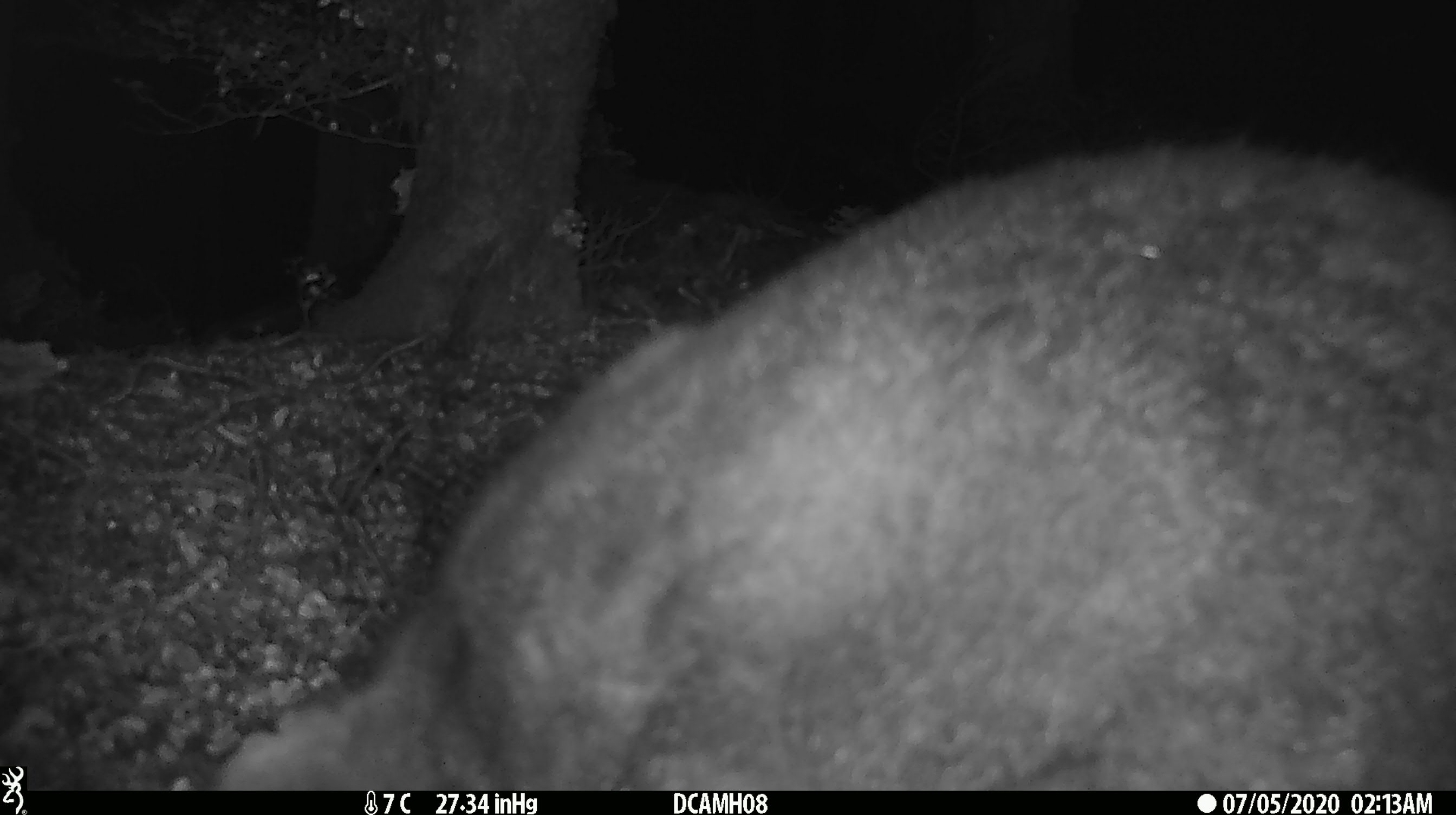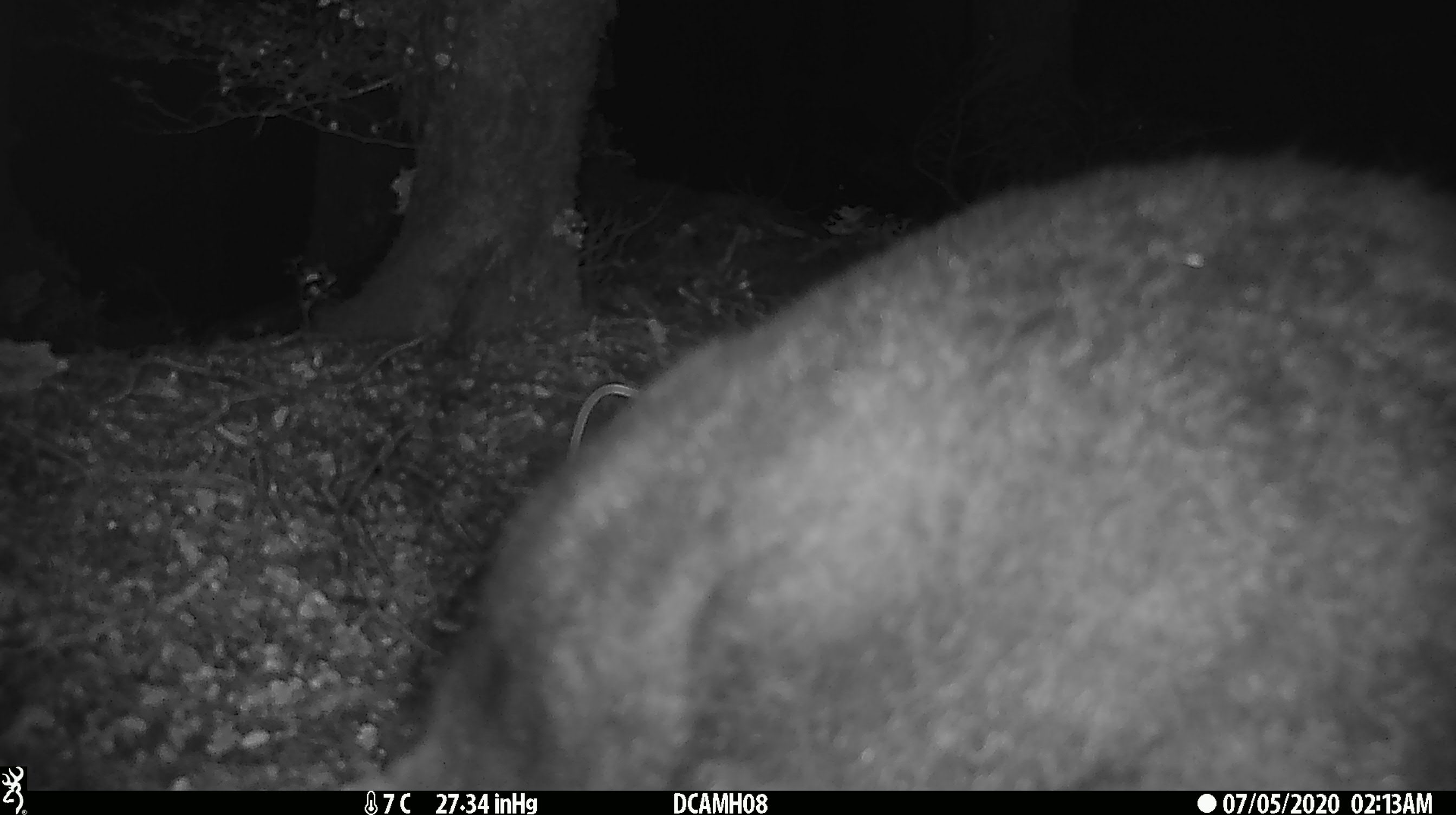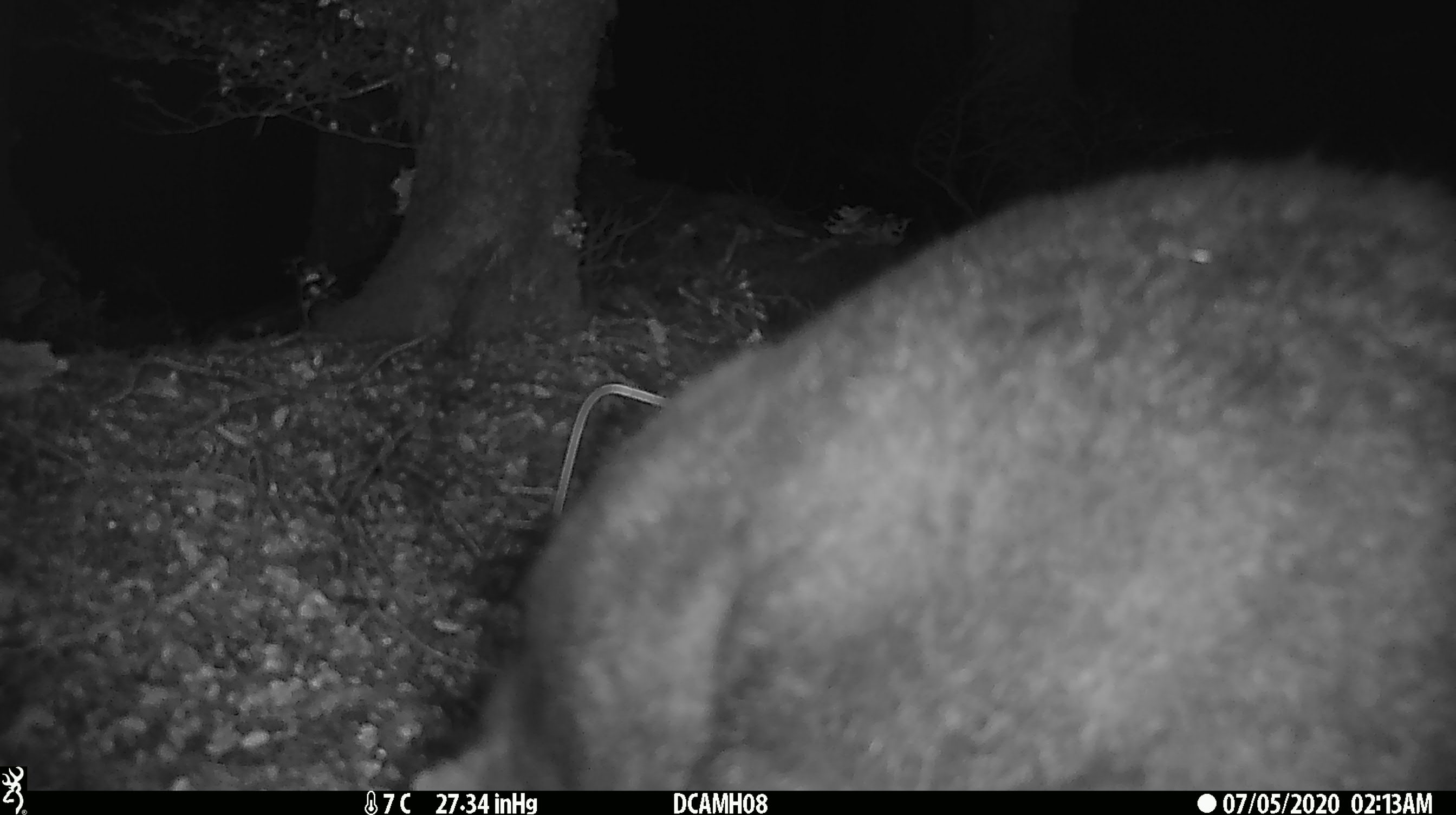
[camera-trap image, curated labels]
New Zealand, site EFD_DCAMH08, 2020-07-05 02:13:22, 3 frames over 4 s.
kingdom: Animalia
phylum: Chordata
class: Mammalia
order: Diprotodontia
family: Phalangeridae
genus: Trichosurus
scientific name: Trichosurus vulpecula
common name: common brushtail possum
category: possum